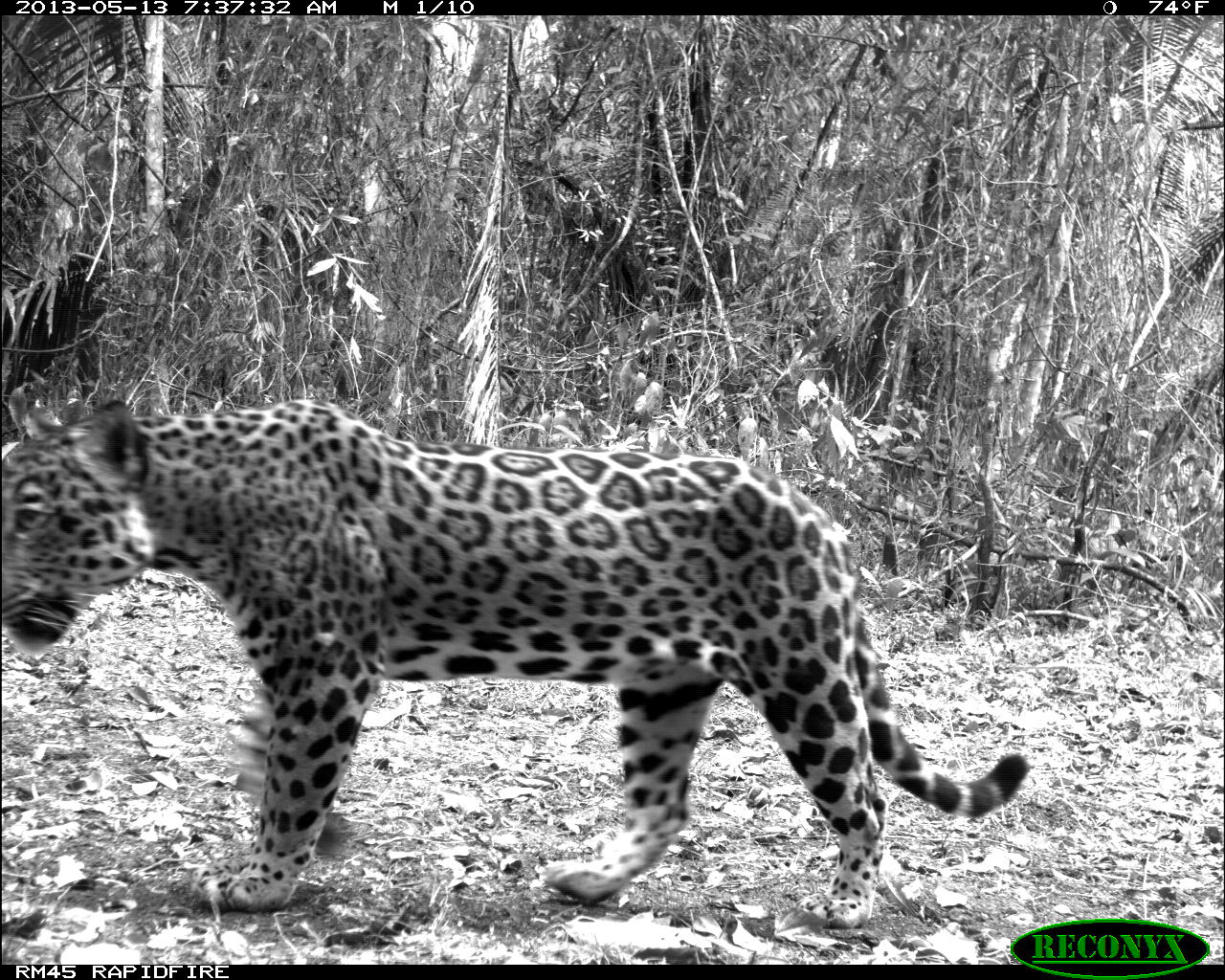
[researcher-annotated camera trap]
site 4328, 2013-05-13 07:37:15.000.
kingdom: Animalia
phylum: Chordata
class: Mammalia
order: Carnivora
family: Felidae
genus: Panthera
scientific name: Panthera onca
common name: jaguar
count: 1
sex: female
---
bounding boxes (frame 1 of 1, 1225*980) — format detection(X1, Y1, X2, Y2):
panthera onca: detection(0, 398, 1030, 929)